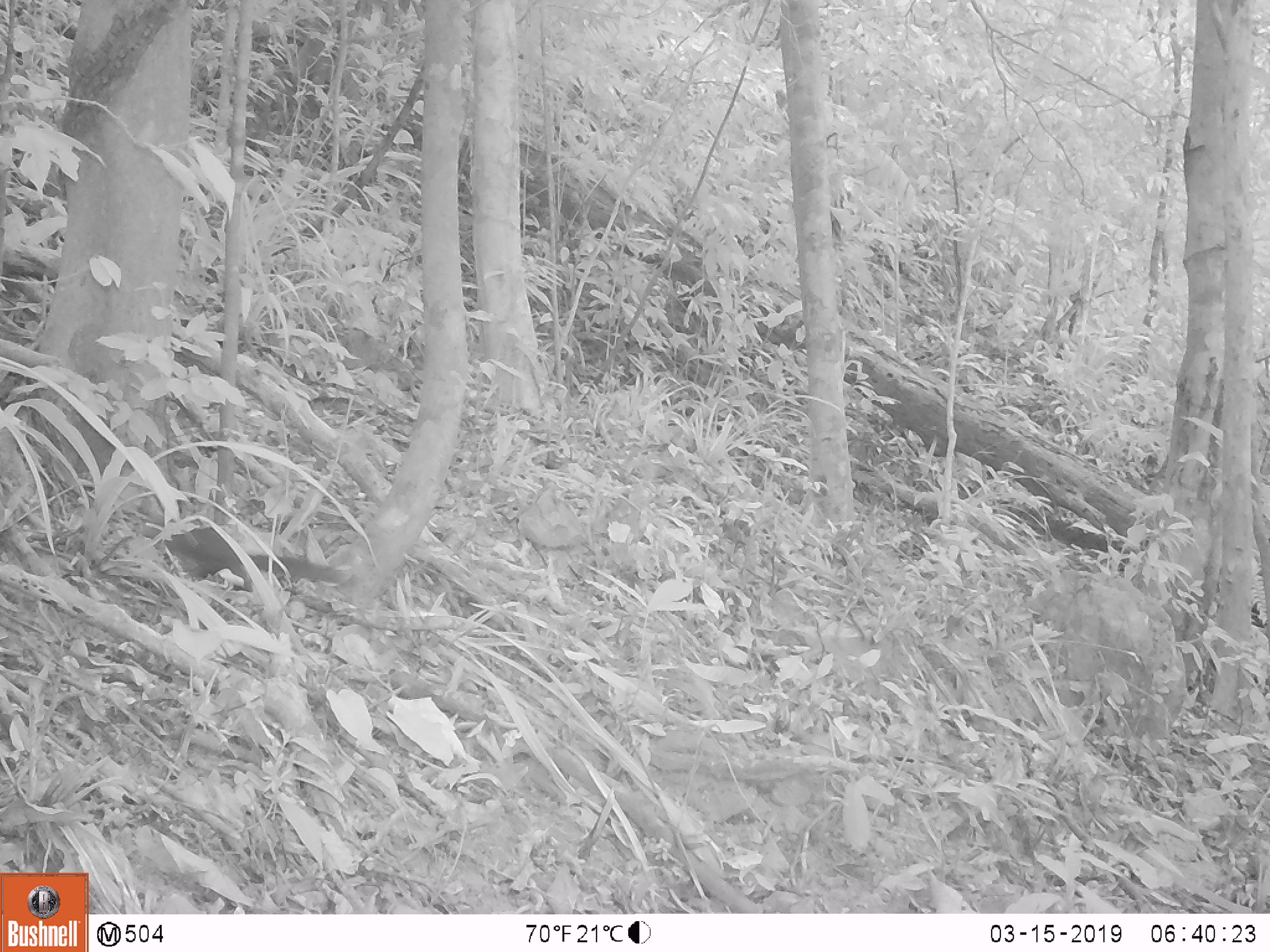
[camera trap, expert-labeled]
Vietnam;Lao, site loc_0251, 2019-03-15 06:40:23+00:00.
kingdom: Animalia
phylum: Chordata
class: Mammalia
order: Rodentia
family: Sciuridae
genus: Sciurus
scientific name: Sciurus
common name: squirrel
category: unidentified squirrel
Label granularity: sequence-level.